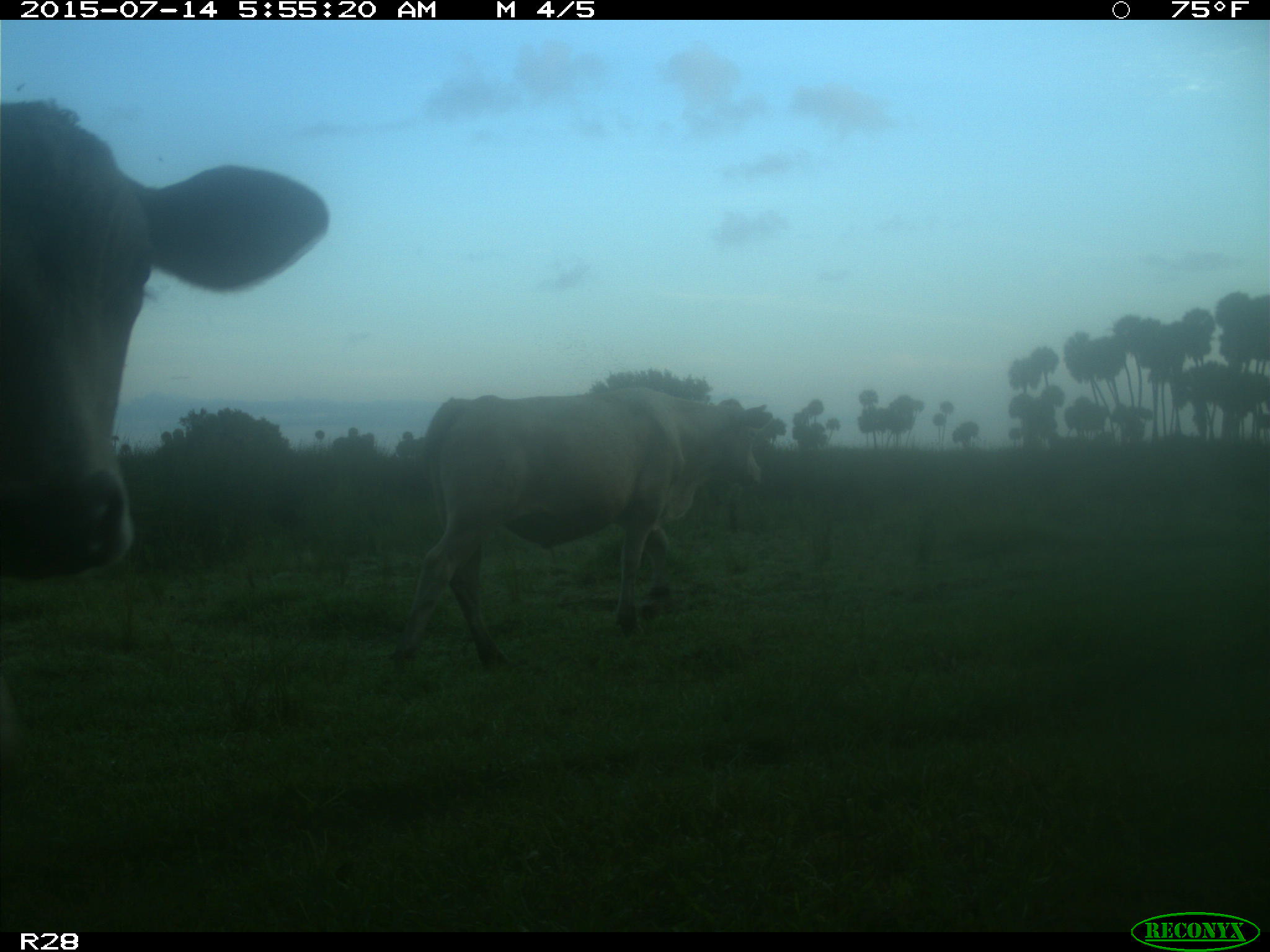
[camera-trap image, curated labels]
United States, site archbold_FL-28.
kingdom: Animalia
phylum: Chordata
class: Mammalia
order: Artiodactyla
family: Bovidae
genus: Bos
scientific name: Bos taurus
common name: domestic cow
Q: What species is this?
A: Bos taurus (domestic cow).